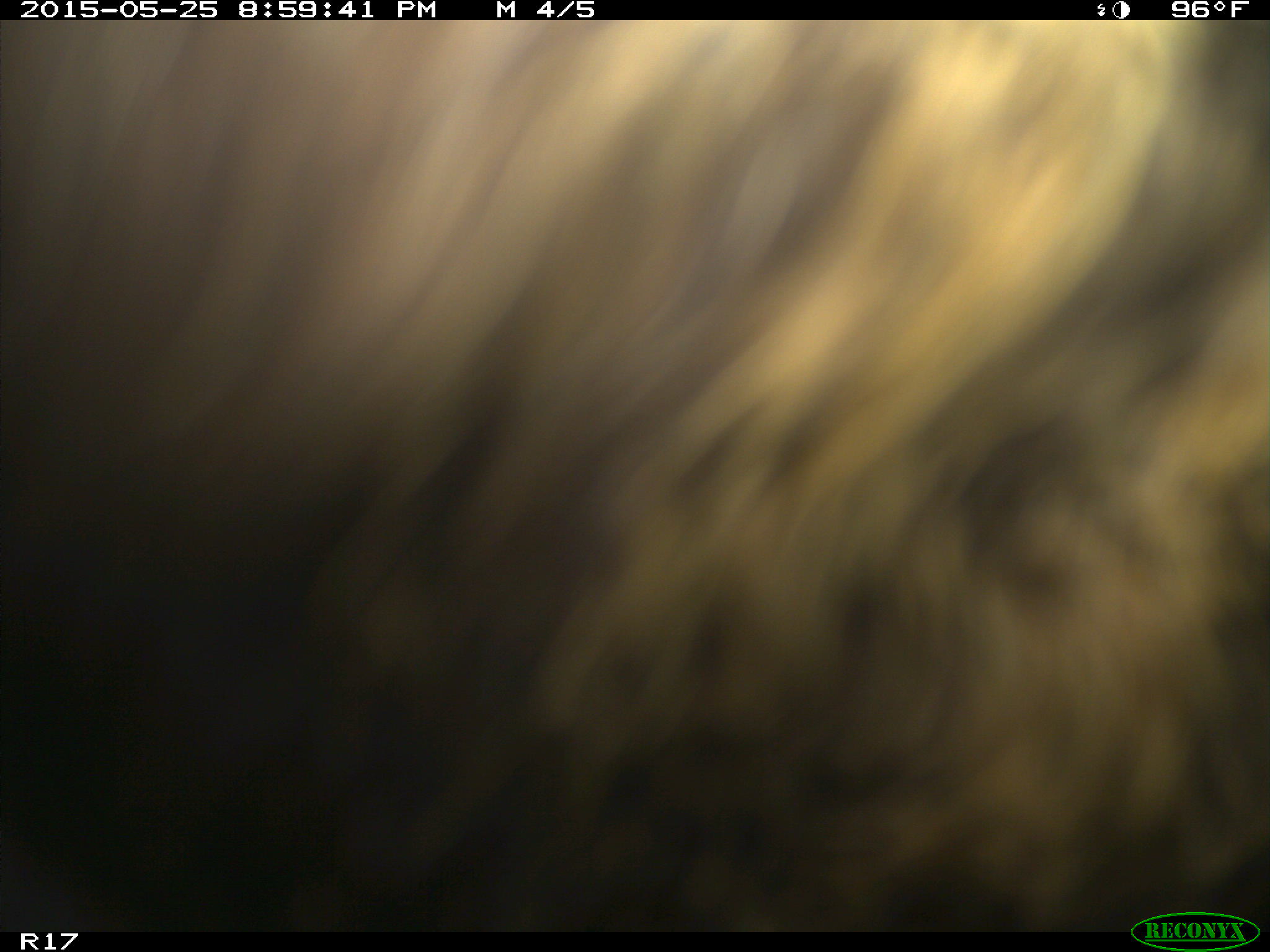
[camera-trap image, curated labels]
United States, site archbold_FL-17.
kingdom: Animalia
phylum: Chordata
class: Mammalia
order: Artiodactyla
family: Bovidae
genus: Bos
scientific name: Bos taurus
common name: domestic cow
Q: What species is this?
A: Bos taurus (domestic cow).